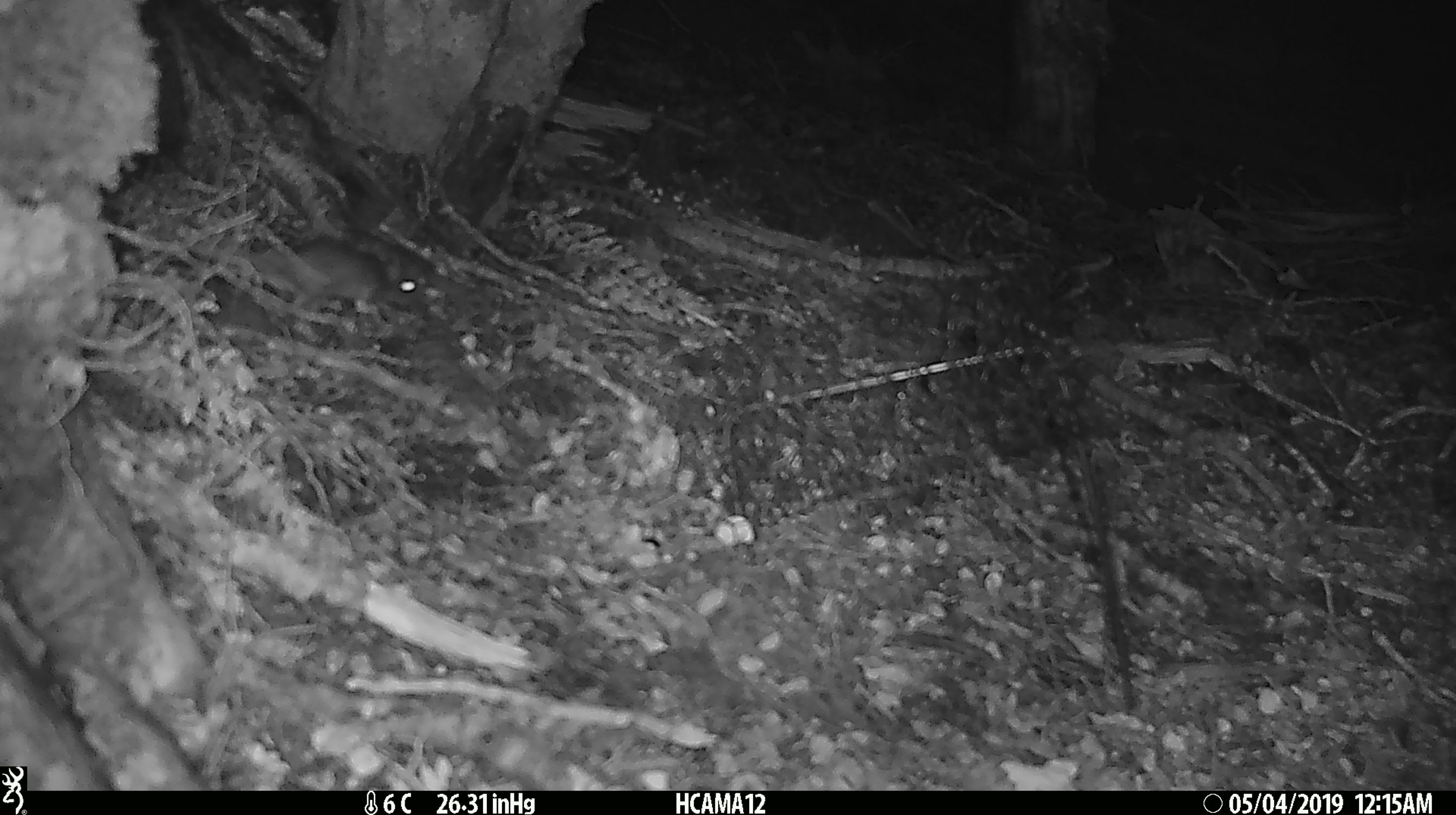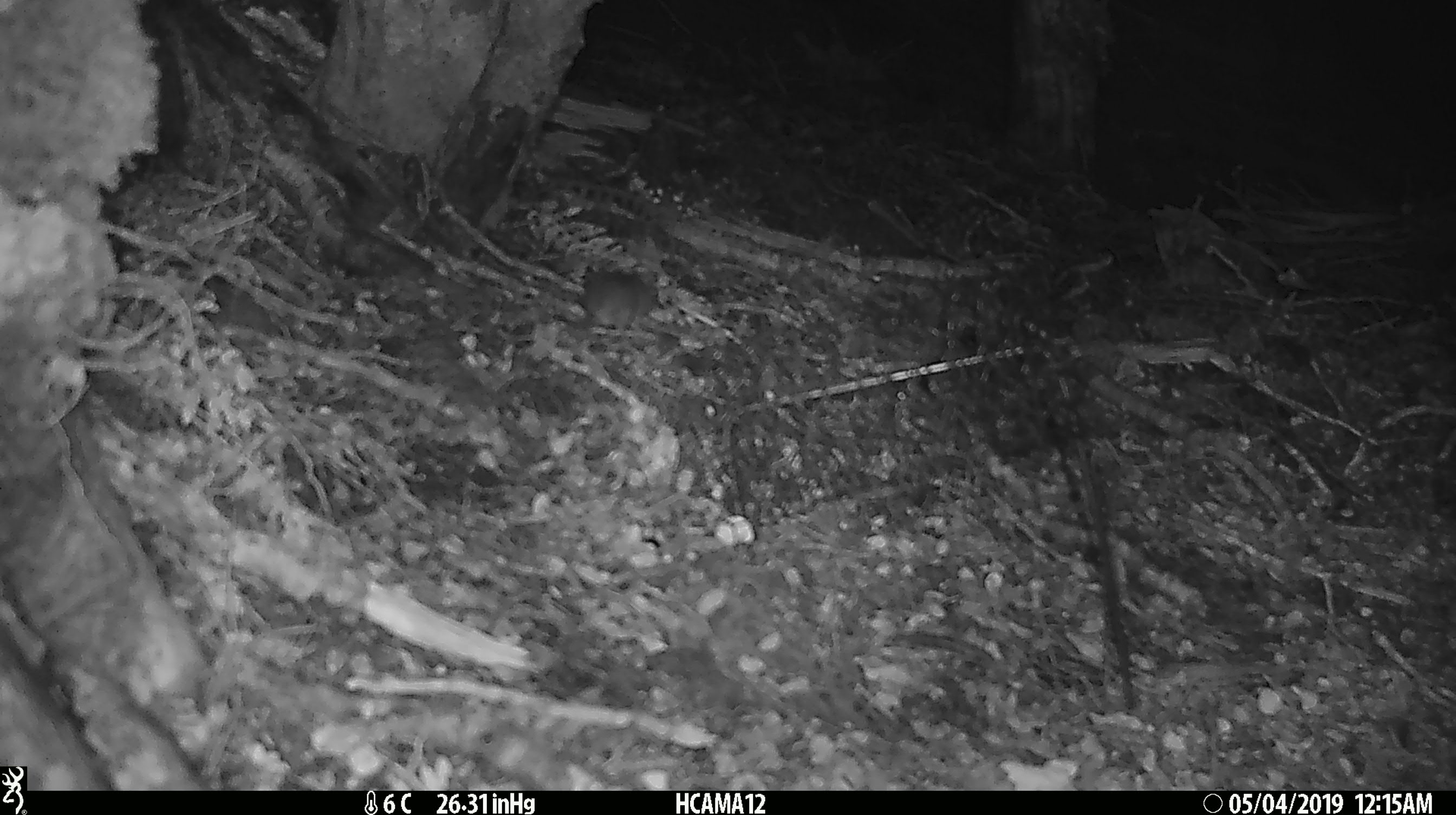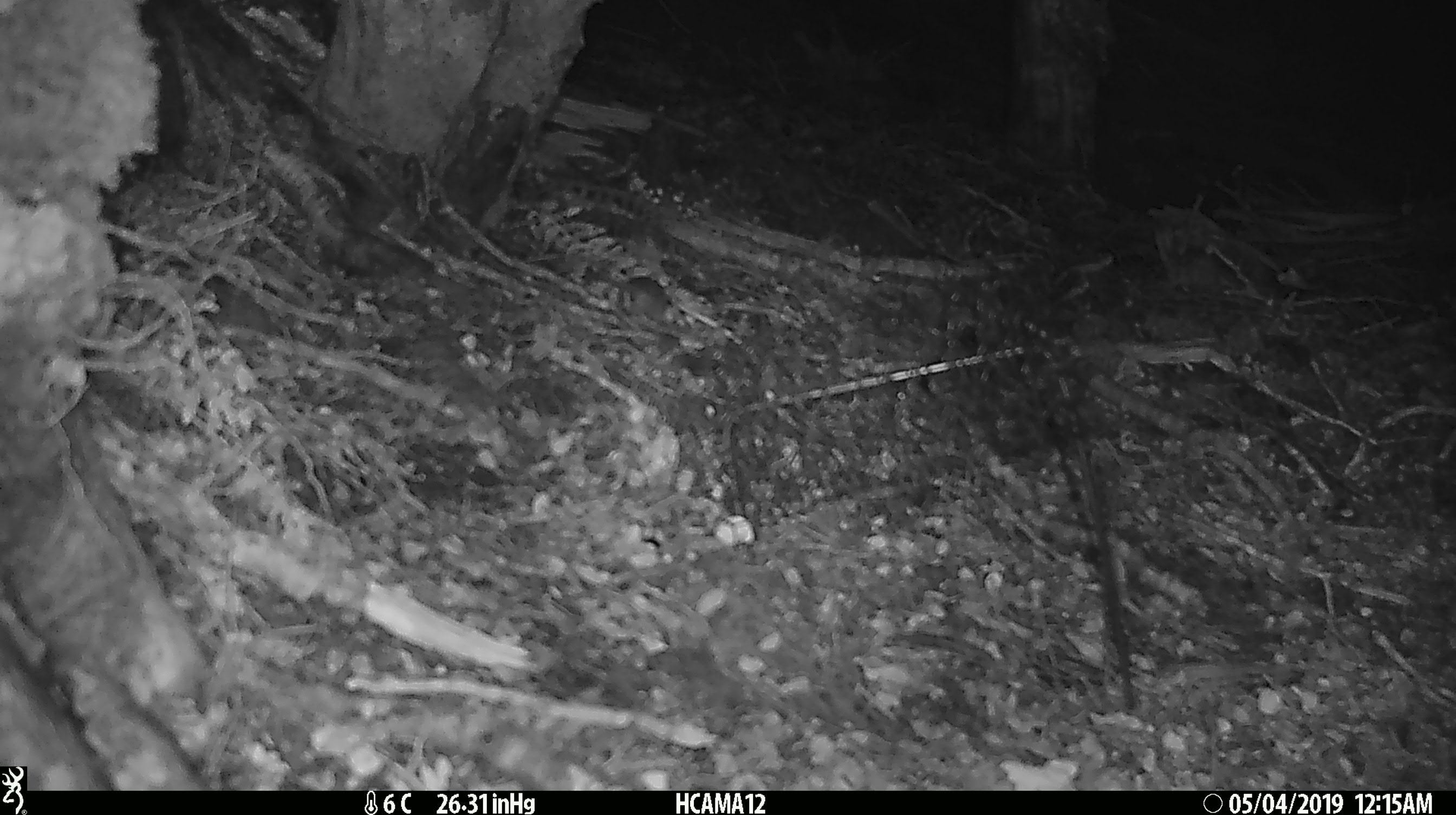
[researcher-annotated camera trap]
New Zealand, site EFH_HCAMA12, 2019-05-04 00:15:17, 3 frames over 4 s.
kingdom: Animalia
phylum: Chordata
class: Mammalia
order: Rodentia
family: Muridae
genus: Mus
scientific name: Mus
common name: mouse